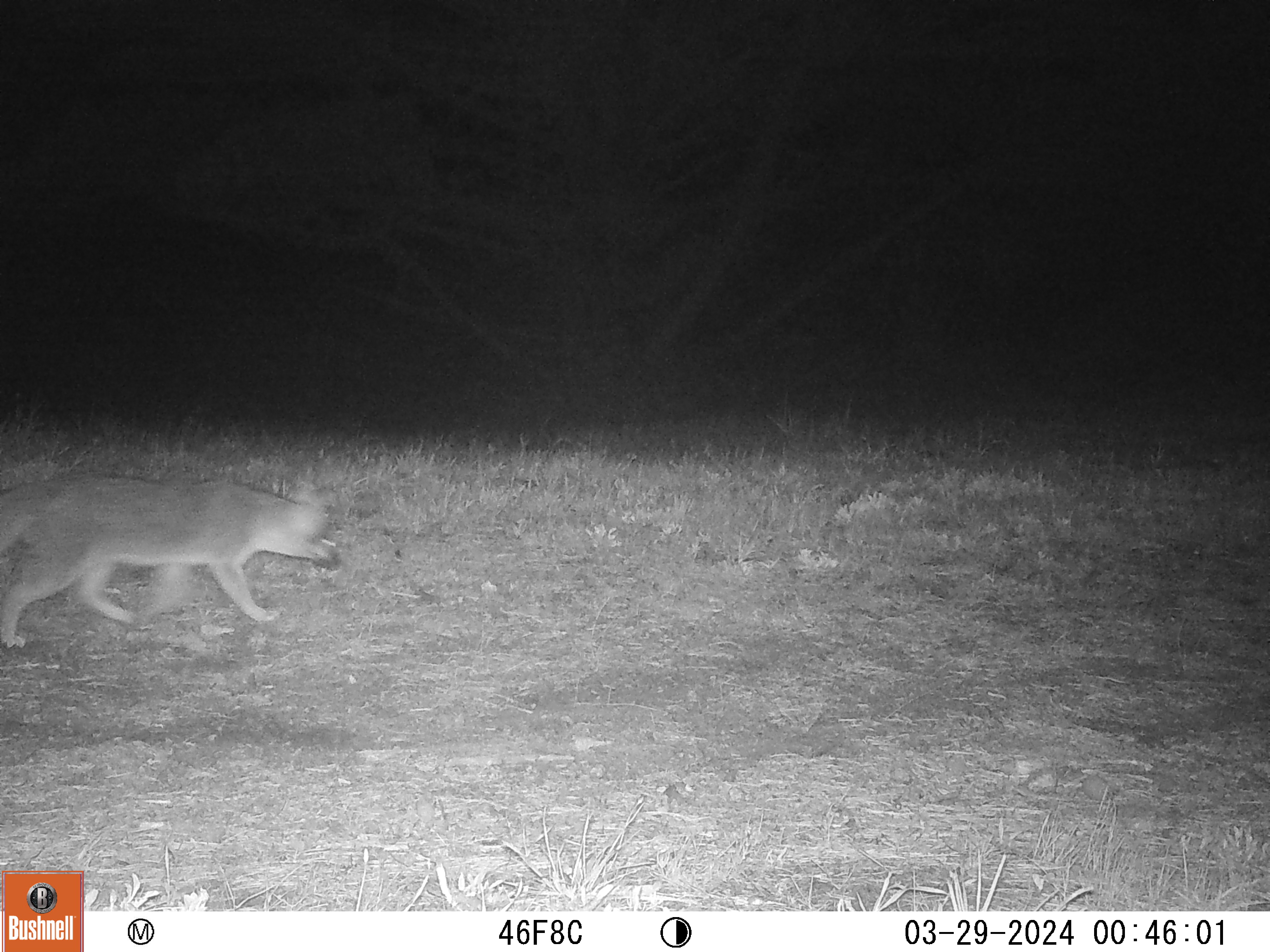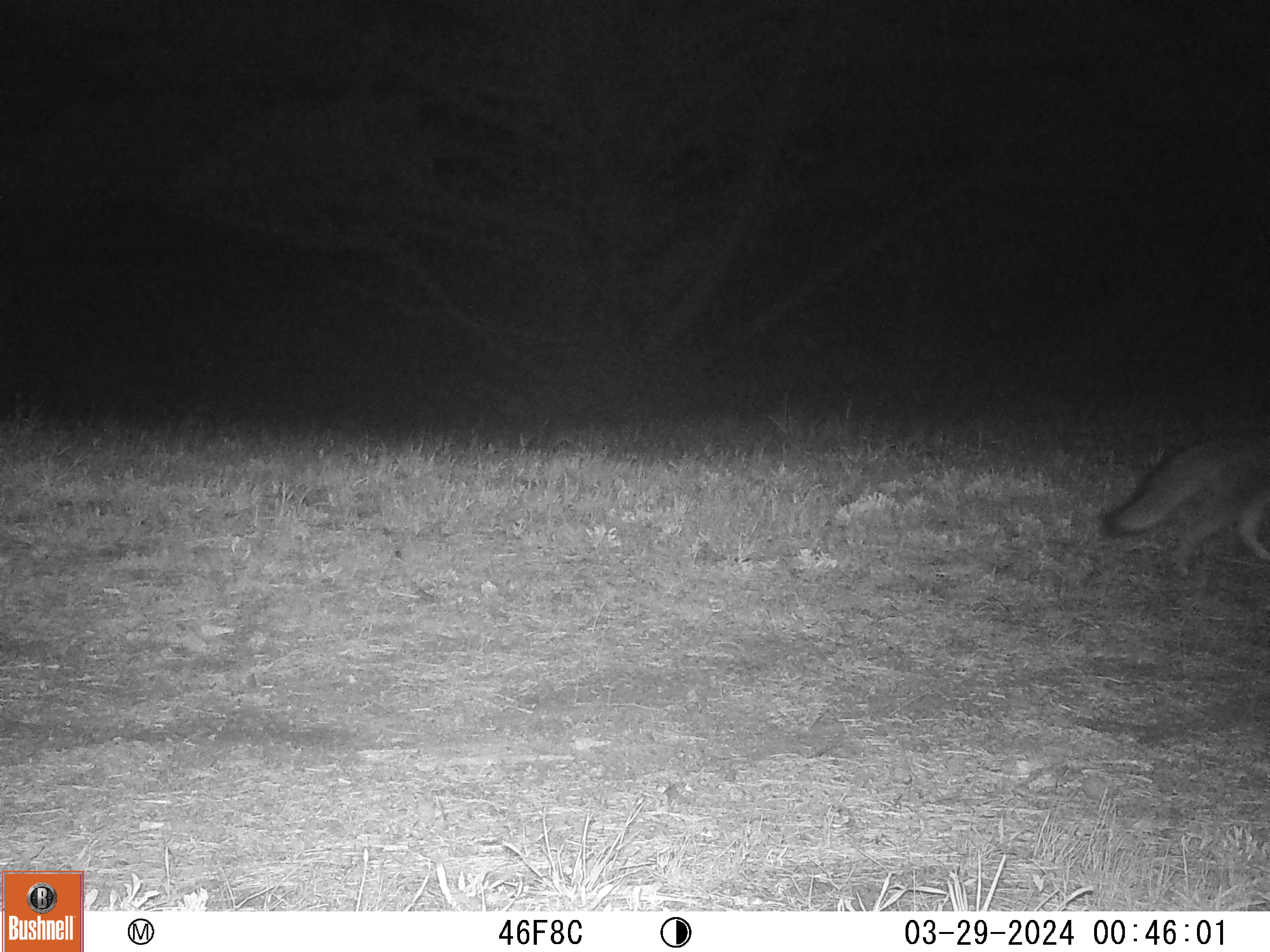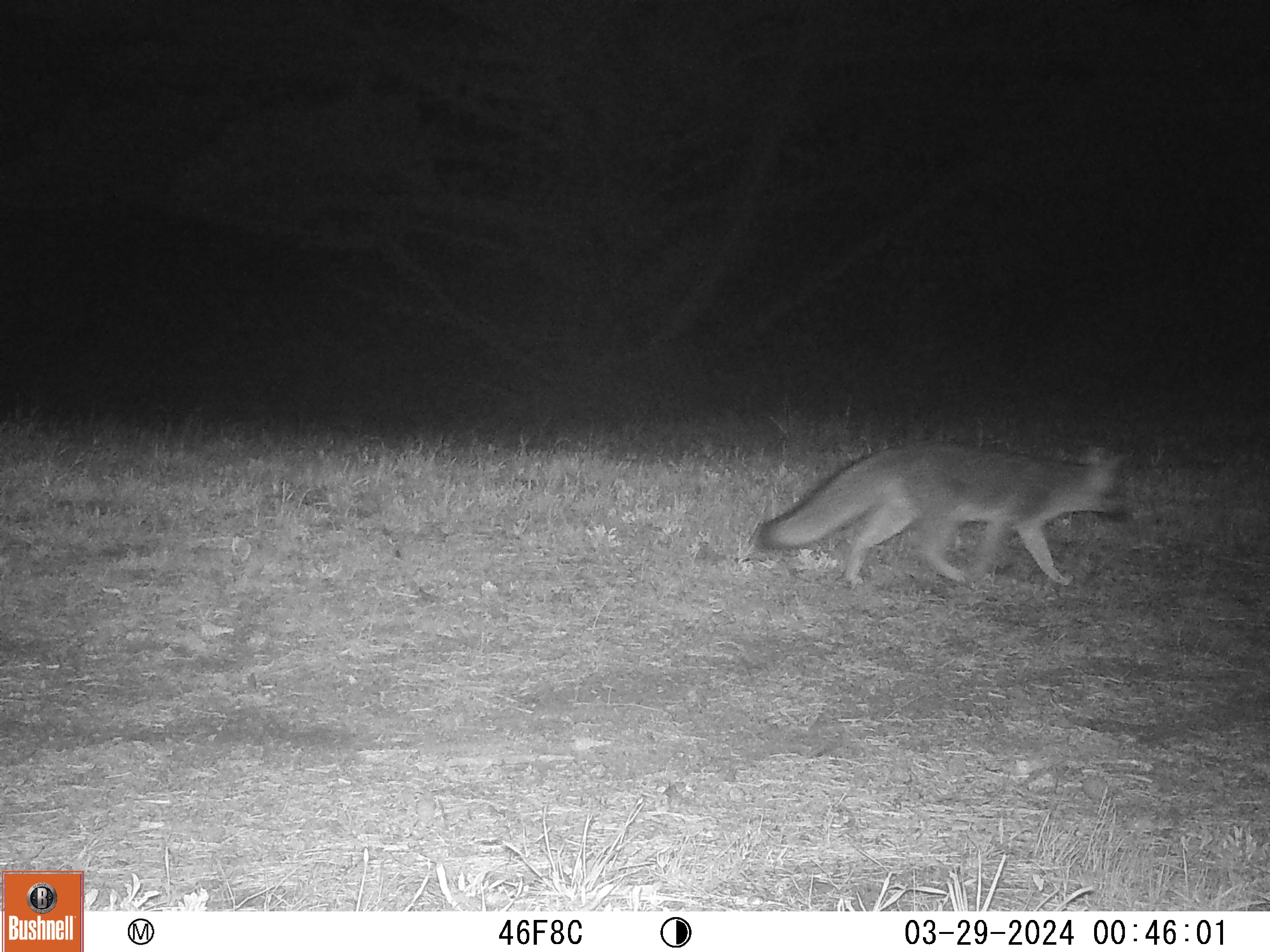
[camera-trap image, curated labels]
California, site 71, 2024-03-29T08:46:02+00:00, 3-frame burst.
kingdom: Animalia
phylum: Chordata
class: Mammalia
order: Carnivora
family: Canidae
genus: Urocyon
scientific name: Urocyon cinereoargenteus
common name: gray fox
Gray fox (Urocyon cinereoargenteus).